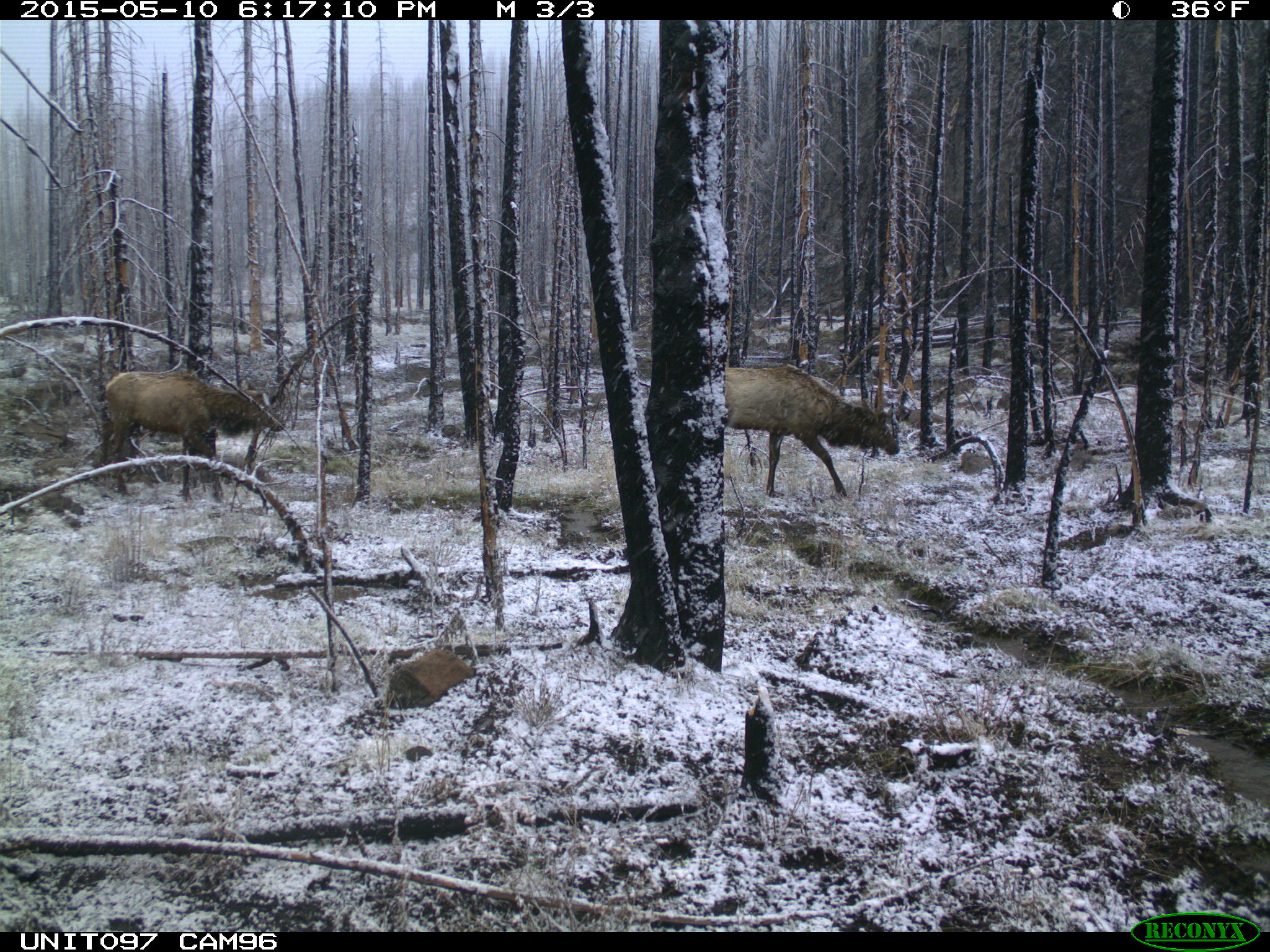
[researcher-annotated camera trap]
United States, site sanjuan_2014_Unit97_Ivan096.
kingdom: Animalia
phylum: Chordata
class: Mammalia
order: Artiodactyla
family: Cervidae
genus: Cervus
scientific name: Cervus elaphus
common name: red deer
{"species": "Cervus elaphus (red deer)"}